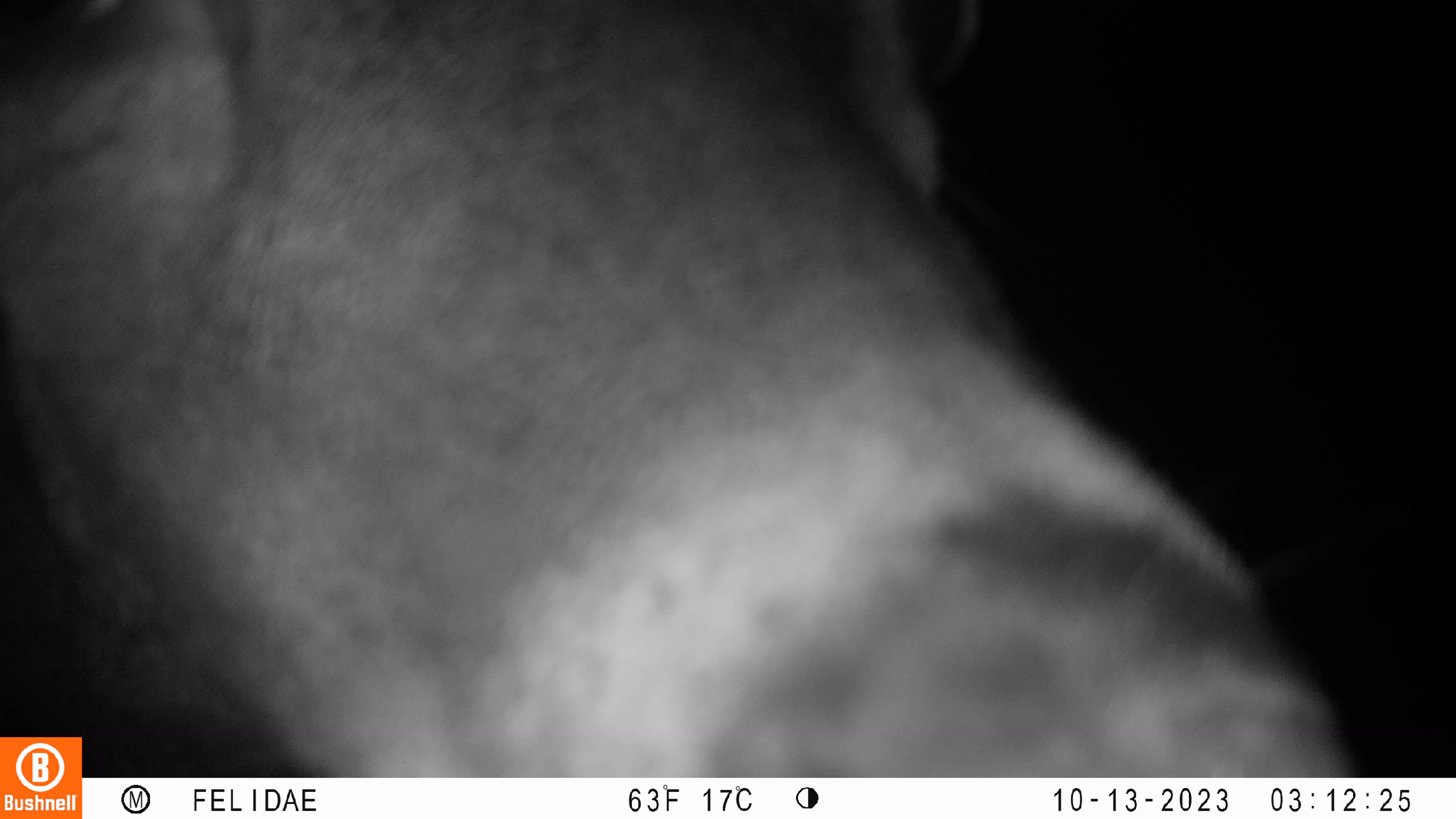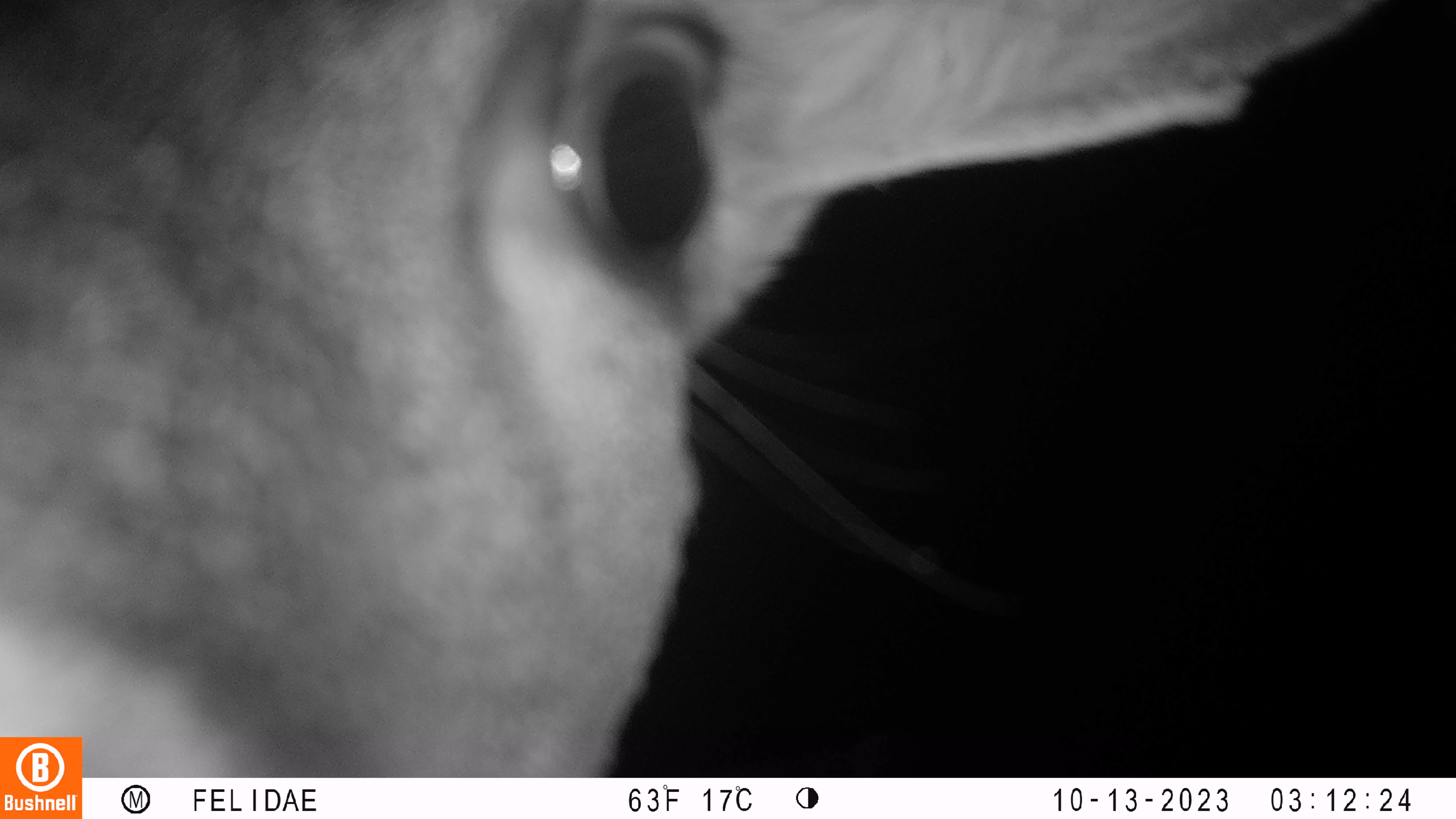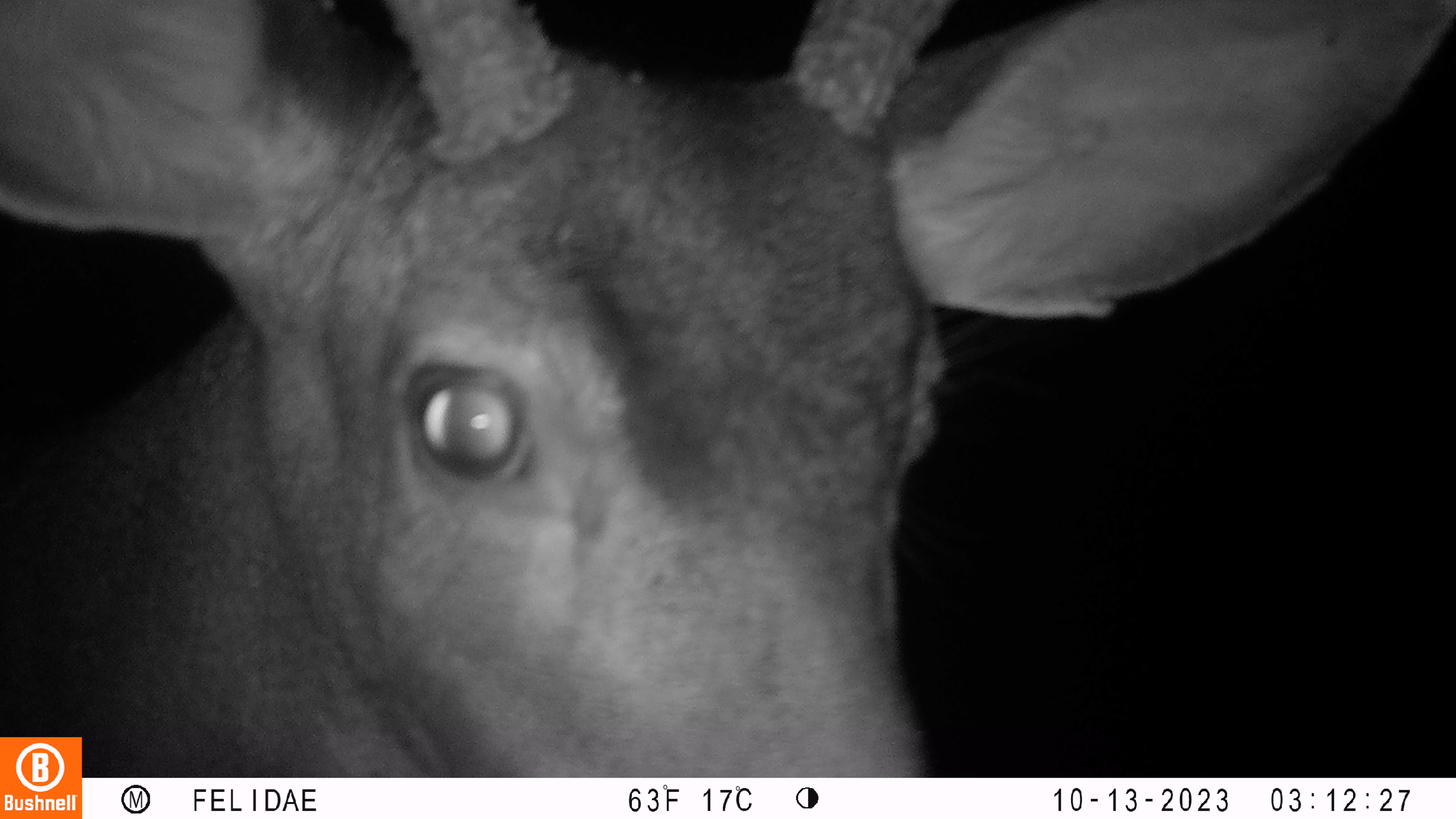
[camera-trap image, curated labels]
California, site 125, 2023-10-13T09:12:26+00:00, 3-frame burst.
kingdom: Animalia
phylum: Chordata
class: Mammalia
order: Artiodactyla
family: Cervidae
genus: Odocoileus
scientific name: Odocoileus hemionus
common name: mule deer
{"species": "mule deer (Odocoileus hemionus)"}